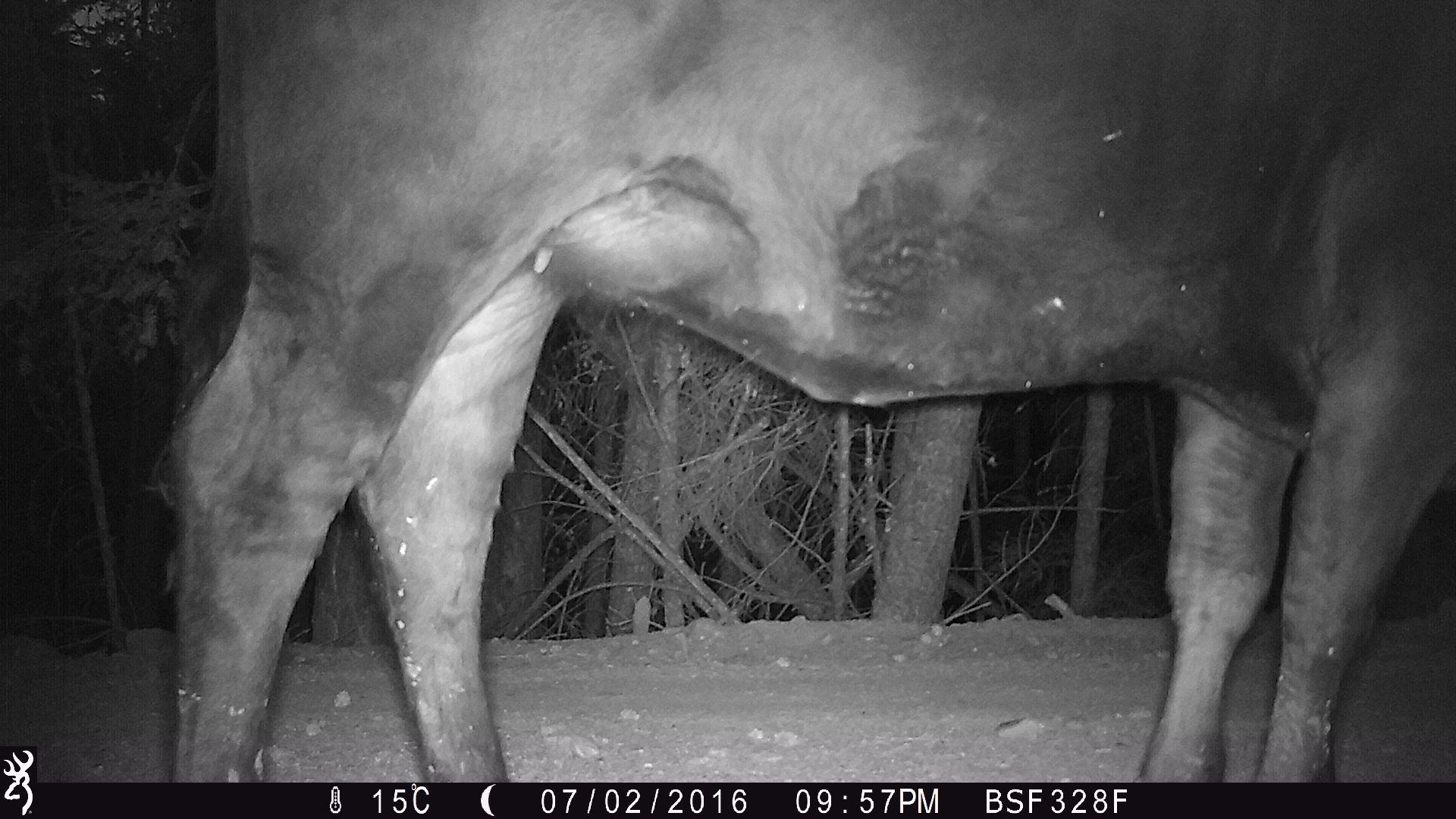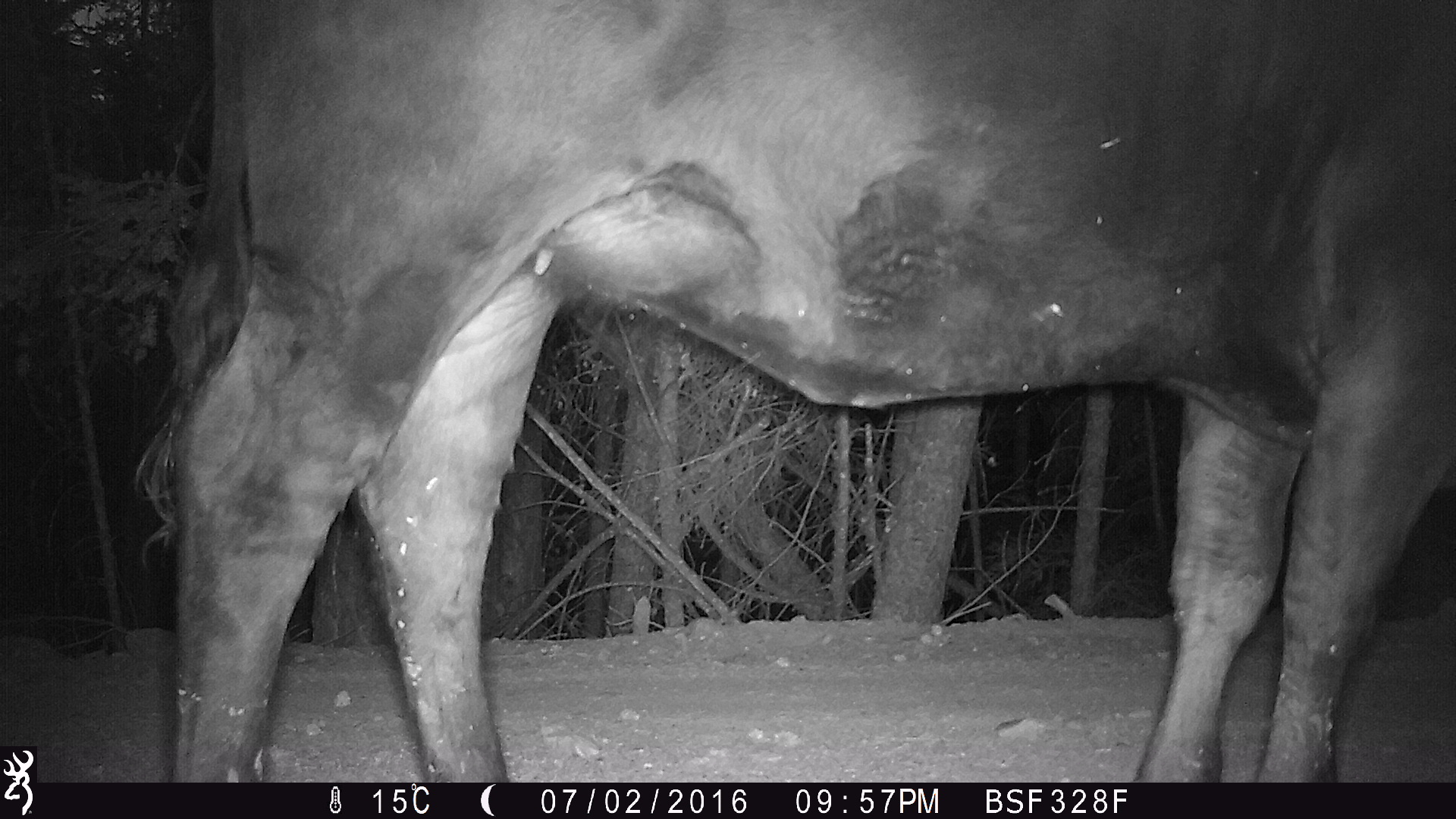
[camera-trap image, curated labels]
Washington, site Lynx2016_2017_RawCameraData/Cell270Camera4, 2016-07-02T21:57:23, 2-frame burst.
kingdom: Animalia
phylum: Chordata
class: Mammalia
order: Artiodactyla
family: Bovidae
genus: Bos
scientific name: Bos taurus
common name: domestic cattle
Domestic cattle (Bos taurus). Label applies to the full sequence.